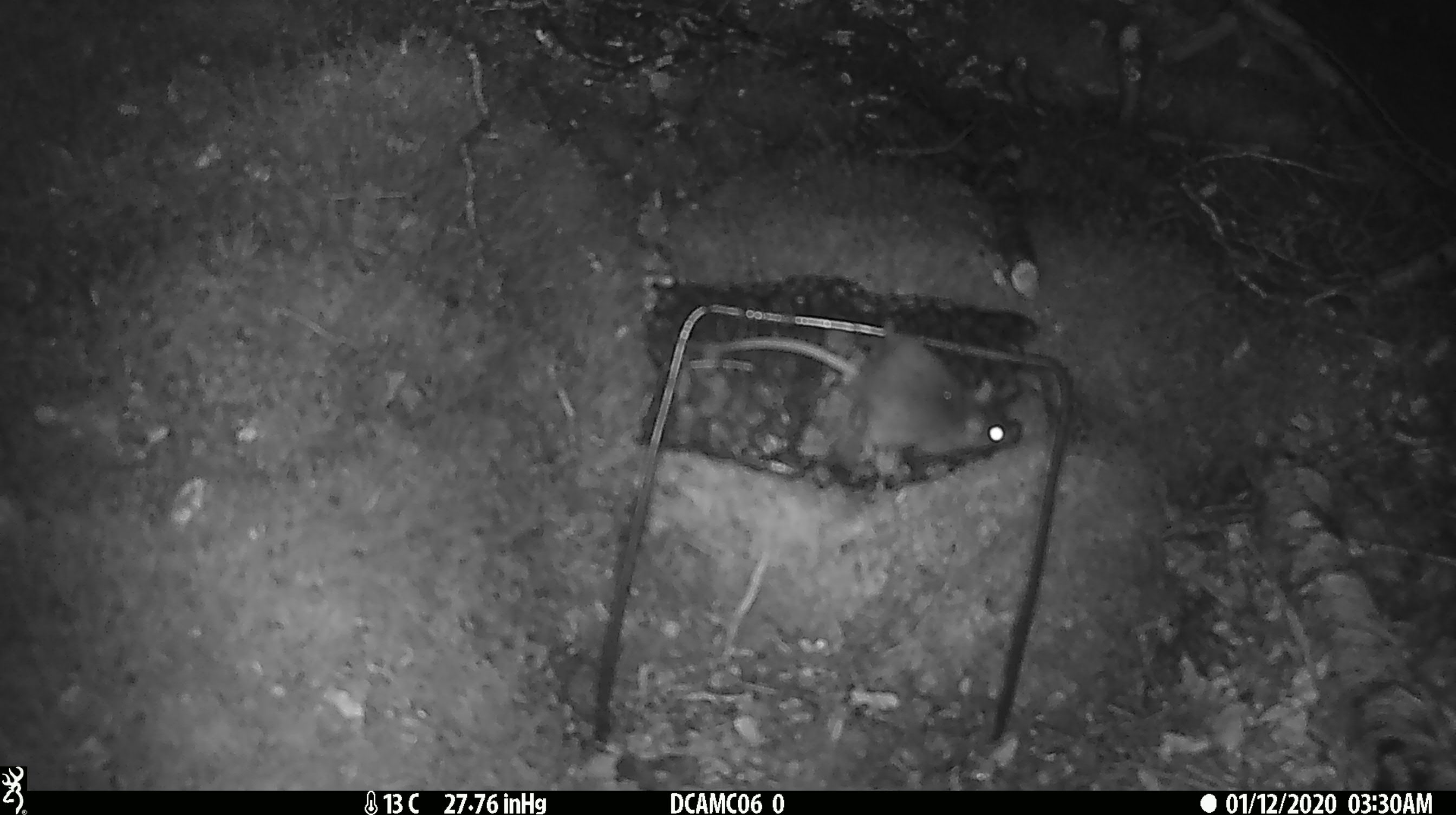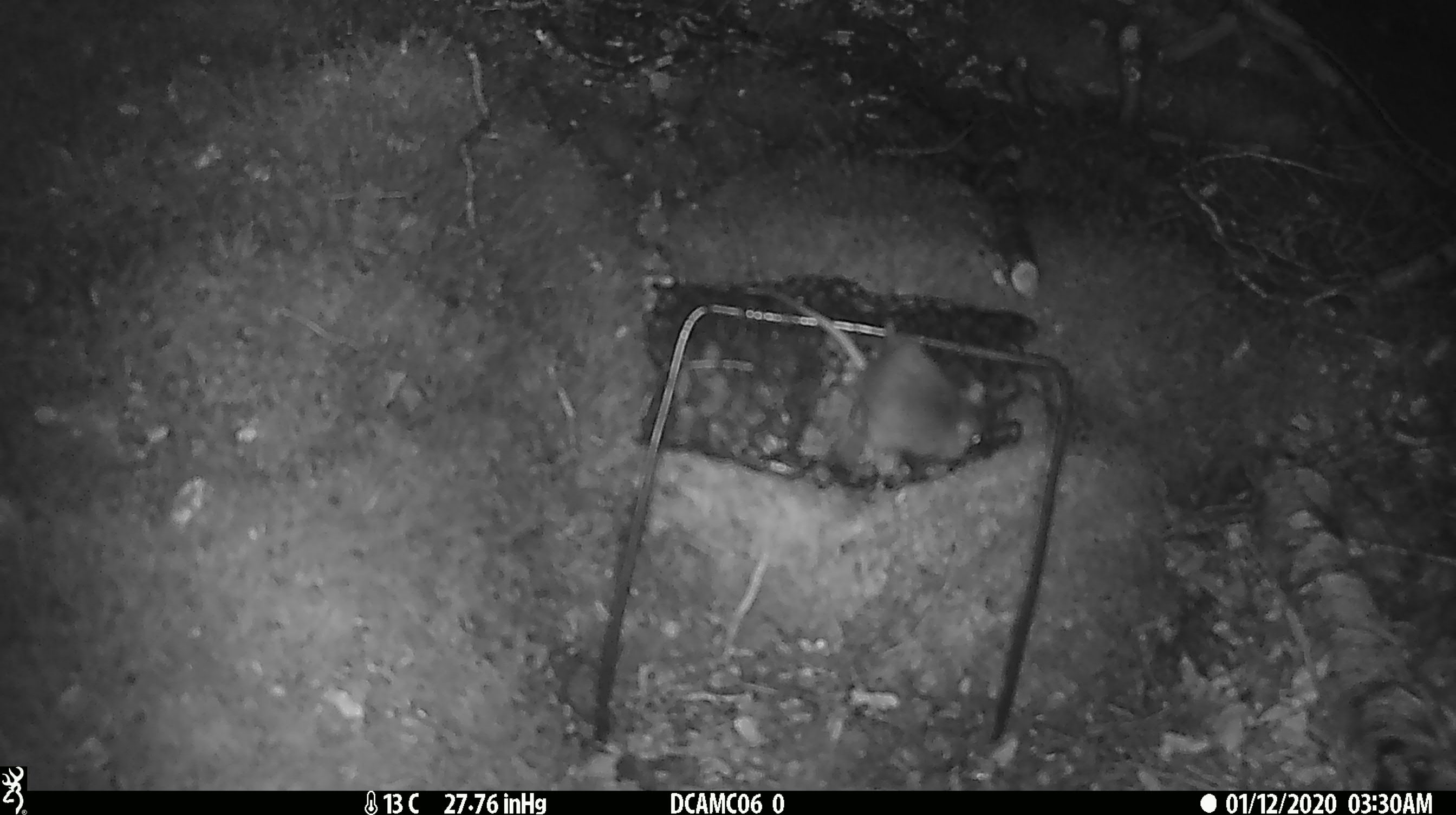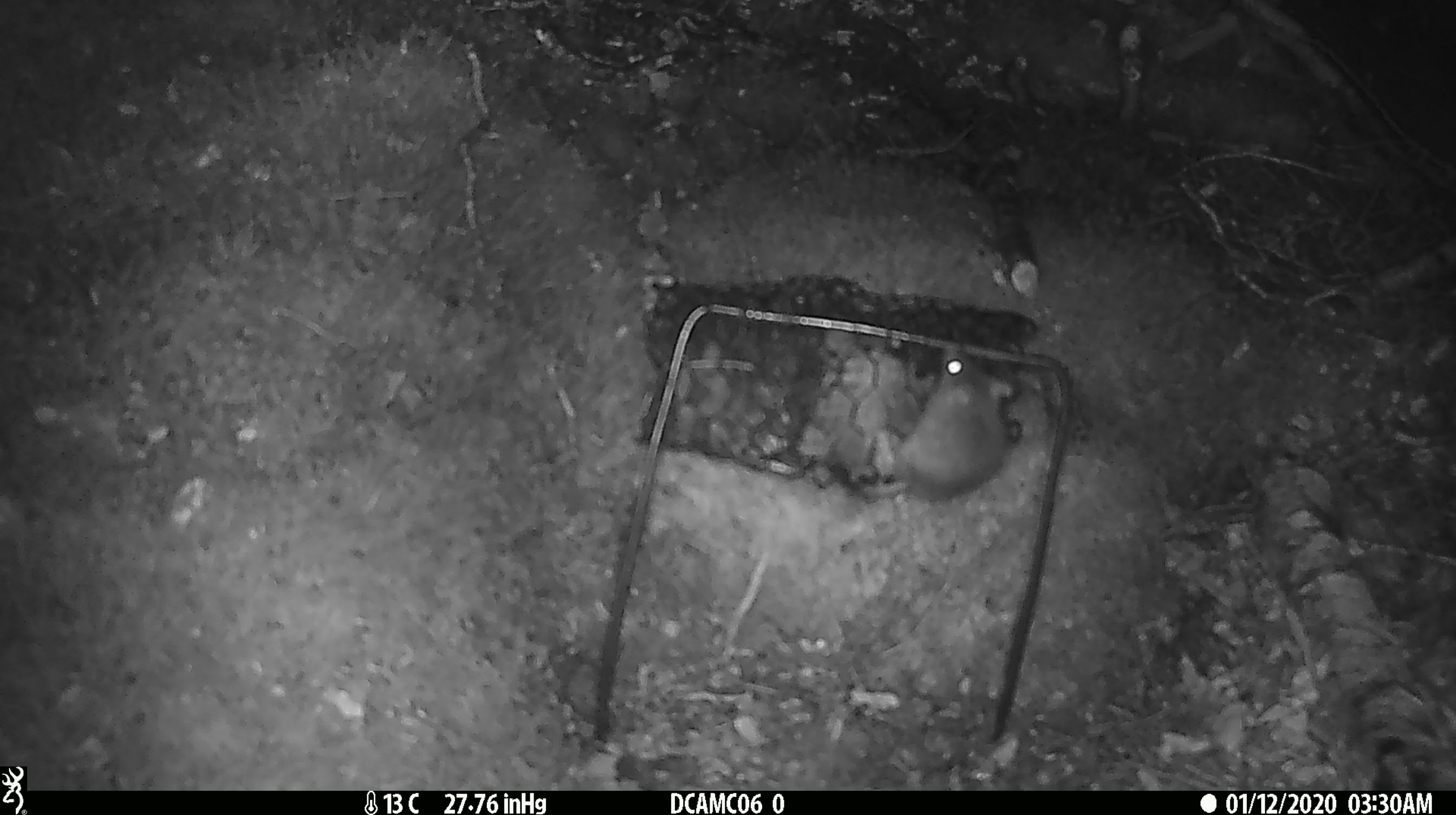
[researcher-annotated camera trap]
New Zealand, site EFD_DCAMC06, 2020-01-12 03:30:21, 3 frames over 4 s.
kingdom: Animalia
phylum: Chordata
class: Mammalia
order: Rodentia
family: Muridae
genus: Mus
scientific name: Mus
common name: mouse